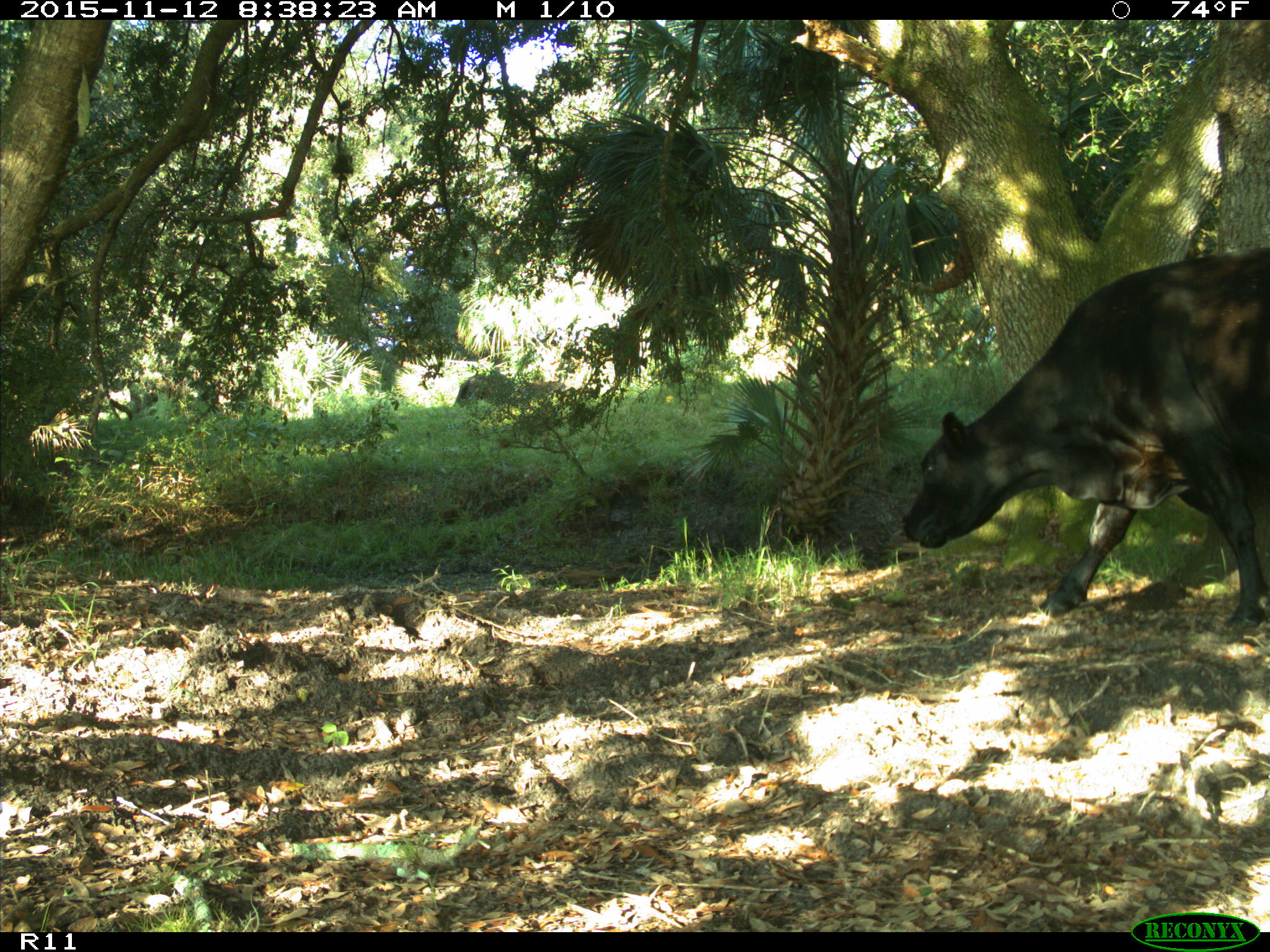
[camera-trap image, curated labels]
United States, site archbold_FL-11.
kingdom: Animalia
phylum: Chordata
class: Mammalia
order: Artiodactyla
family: Bovidae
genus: Bos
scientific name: Bos taurus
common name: domestic cow